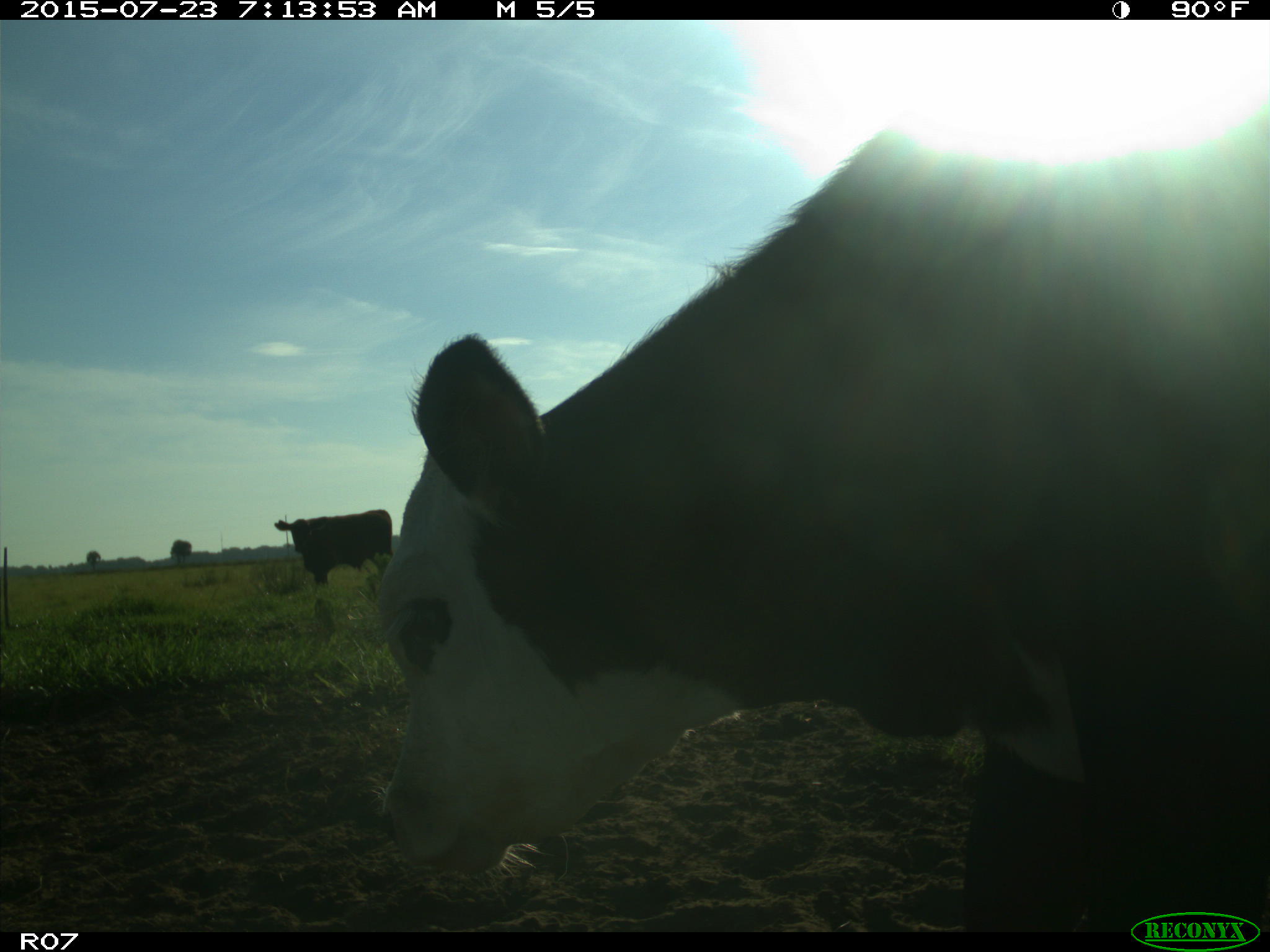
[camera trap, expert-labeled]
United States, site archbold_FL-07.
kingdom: Animalia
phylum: Chordata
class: Mammalia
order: Artiodactyla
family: Bovidae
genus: Bos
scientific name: Bos taurus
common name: domestic cow